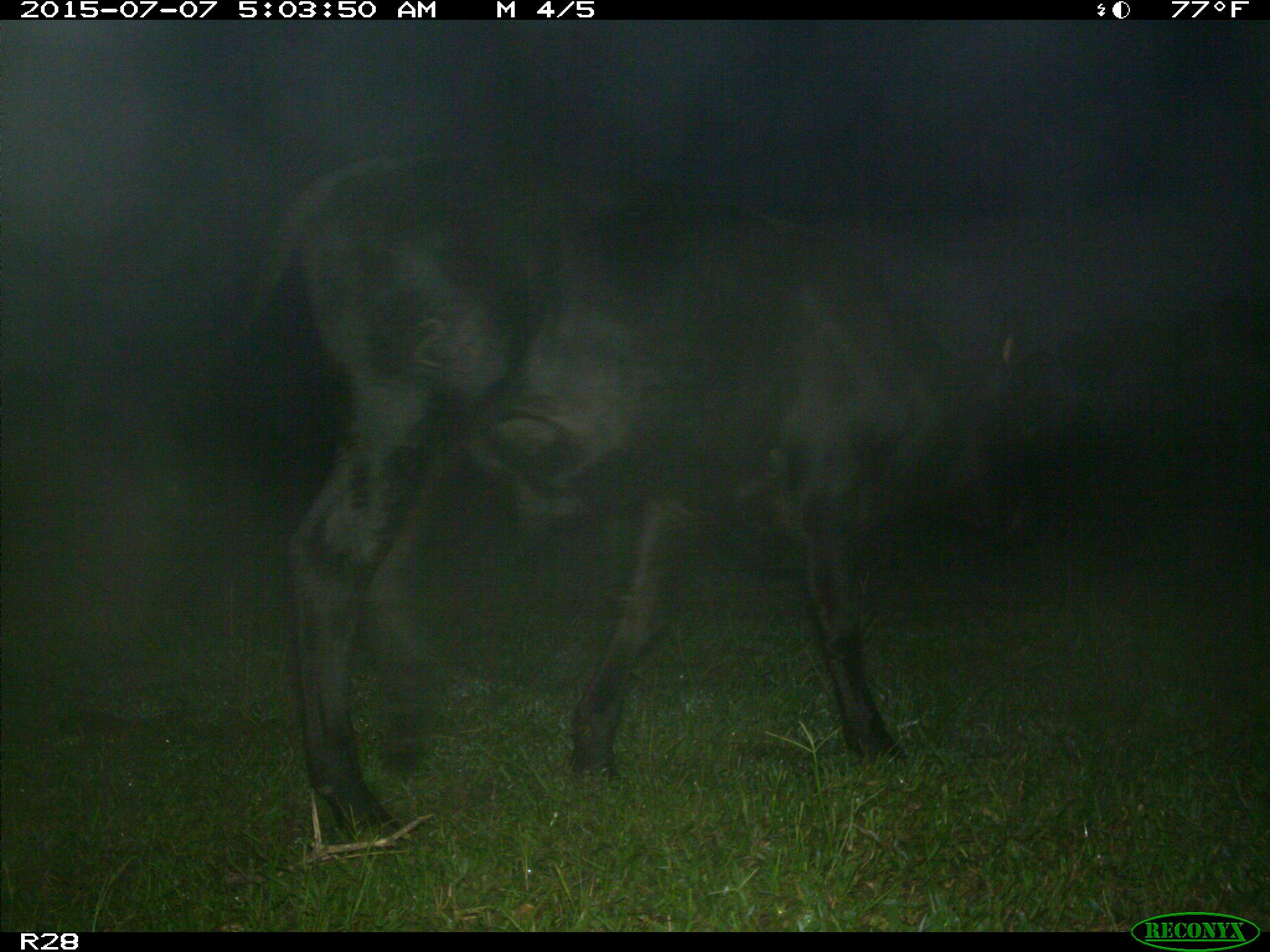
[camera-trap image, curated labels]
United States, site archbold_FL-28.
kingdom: Animalia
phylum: Chordata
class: Mammalia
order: Artiodactyla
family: Bovidae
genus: Bos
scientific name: Bos taurus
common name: domestic cow